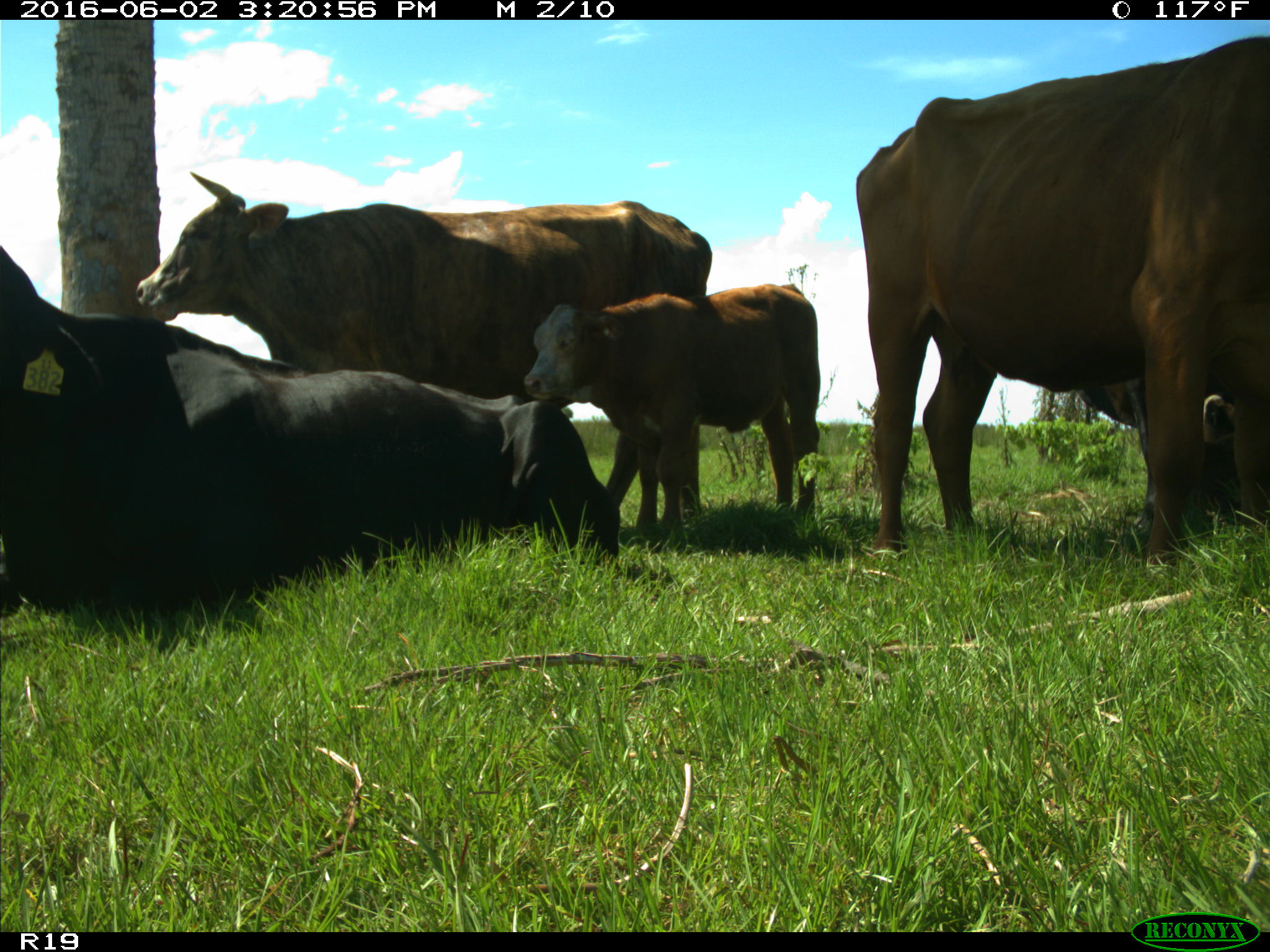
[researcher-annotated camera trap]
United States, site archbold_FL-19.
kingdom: Animalia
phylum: Chordata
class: Mammalia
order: Artiodactyla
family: Bovidae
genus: Bos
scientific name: Bos taurus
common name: domestic cow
Bos taurus (domestic cow).